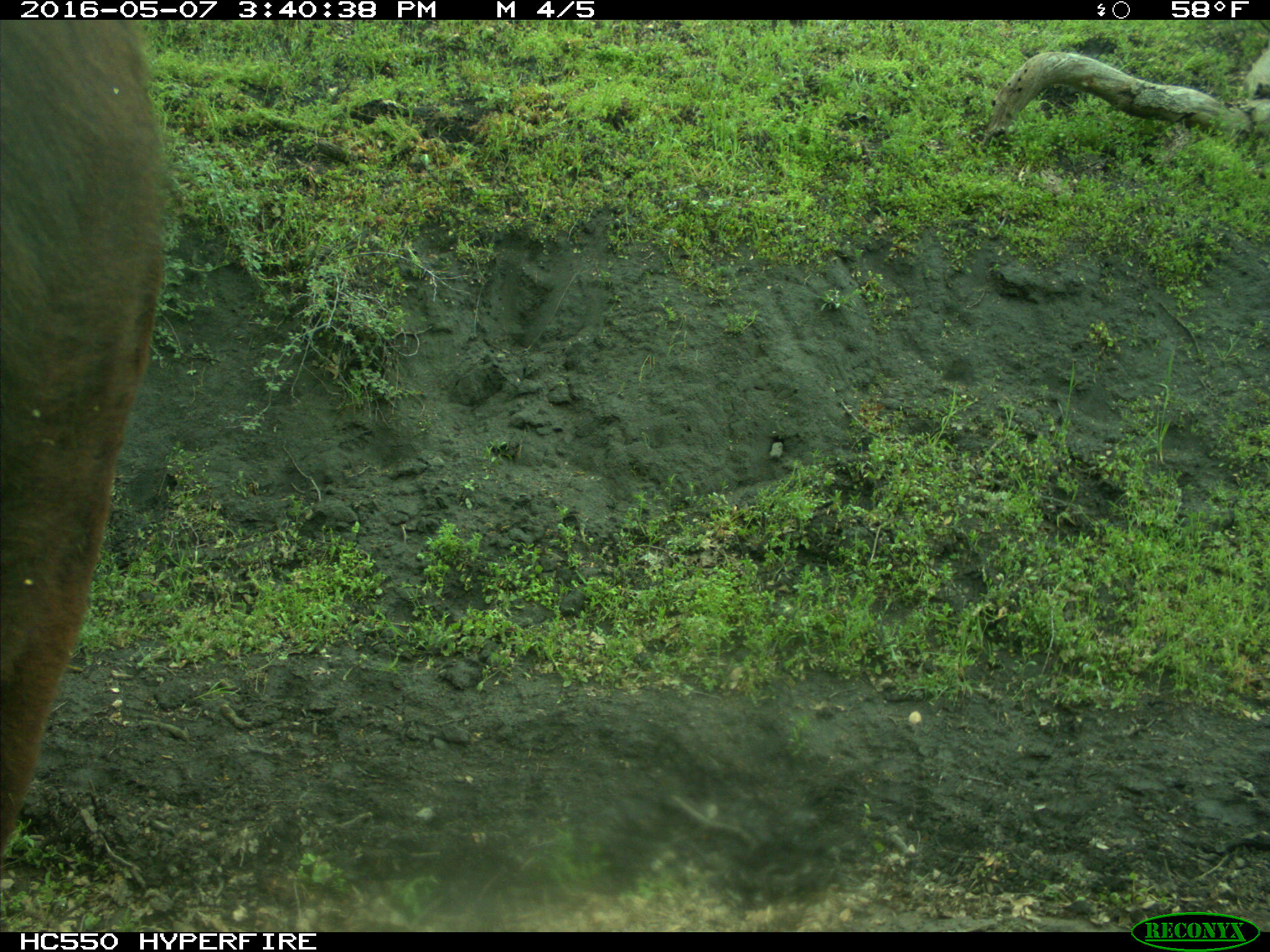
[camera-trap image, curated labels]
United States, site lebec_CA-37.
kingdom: Animalia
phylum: Chordata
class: Mammalia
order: Artiodactyla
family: Bovidae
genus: Bos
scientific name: Bos taurus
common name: domestic cow